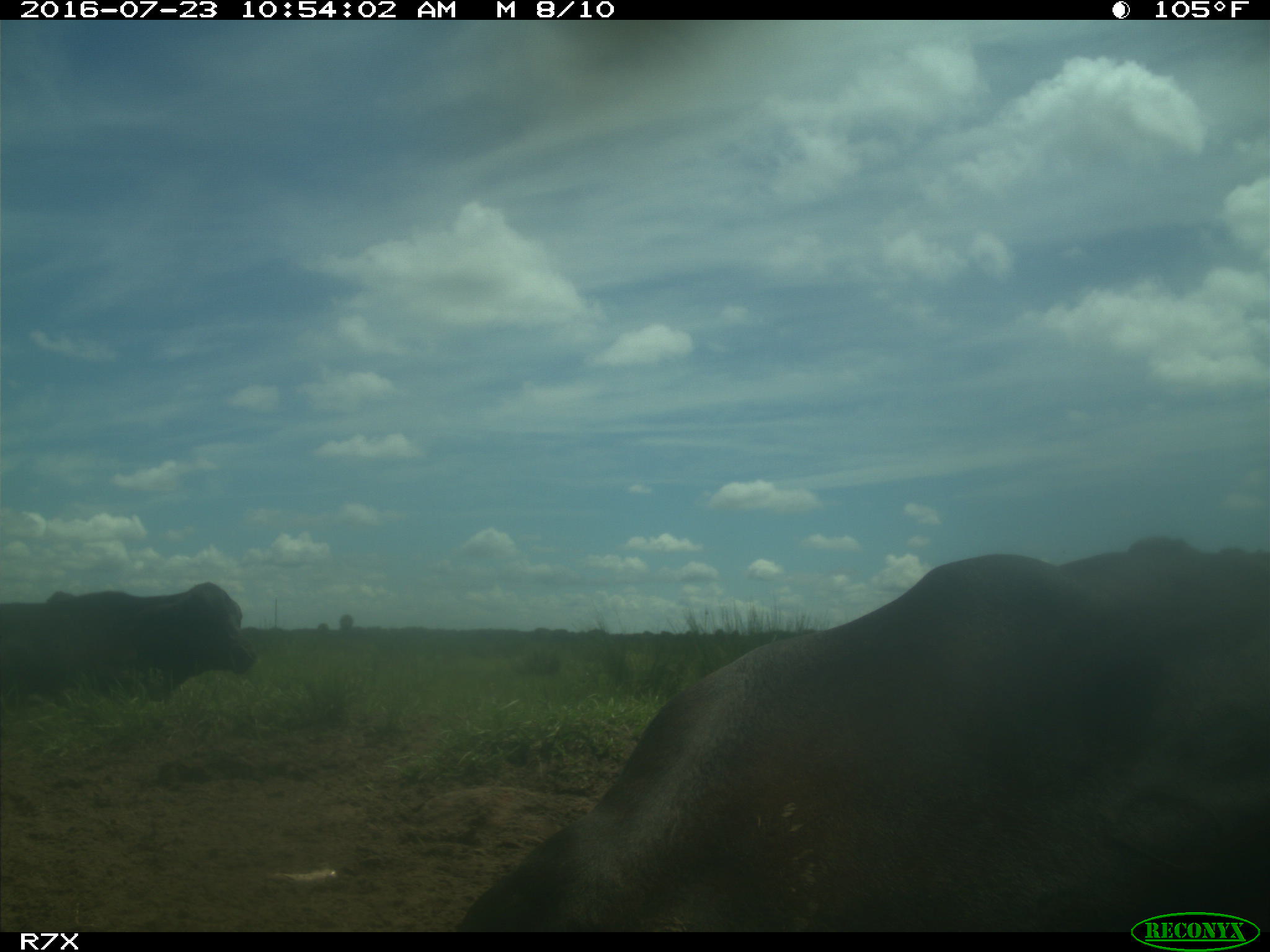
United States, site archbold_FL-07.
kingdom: Animalia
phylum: Chordata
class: Mammalia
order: Artiodactyla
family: Bovidae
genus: Bos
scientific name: Bos taurus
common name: domestic cow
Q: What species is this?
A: Bos taurus (domestic cow).